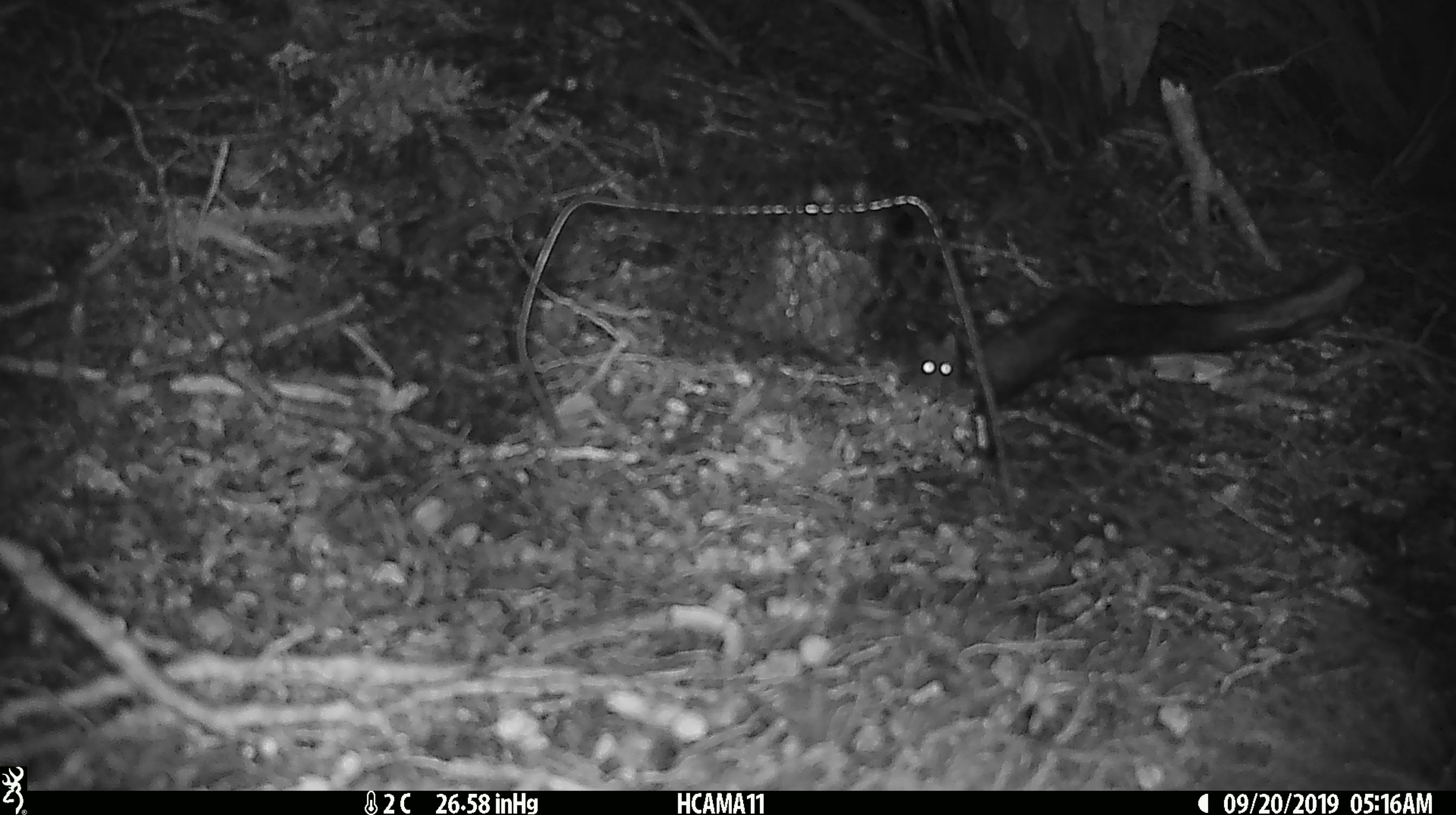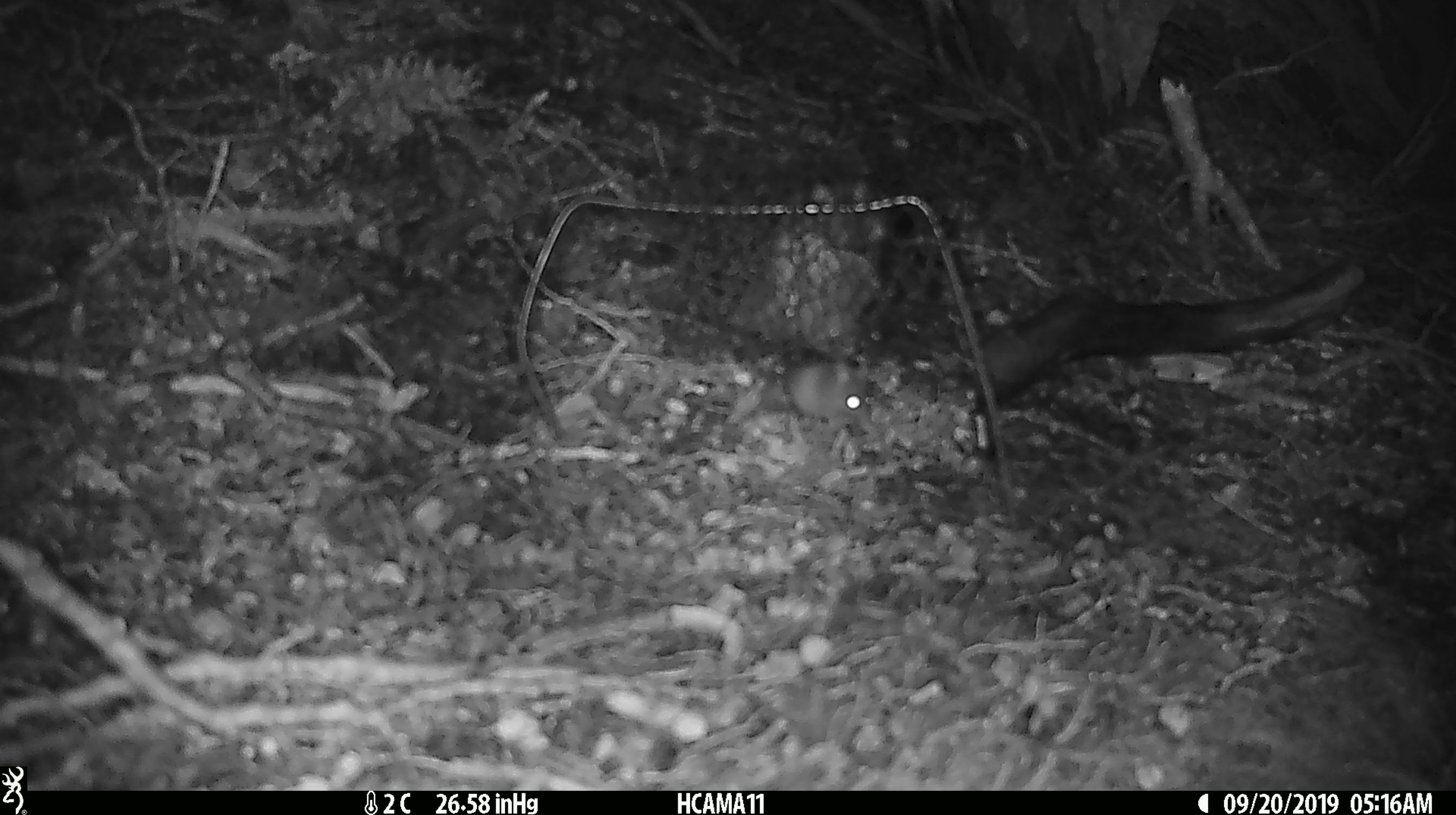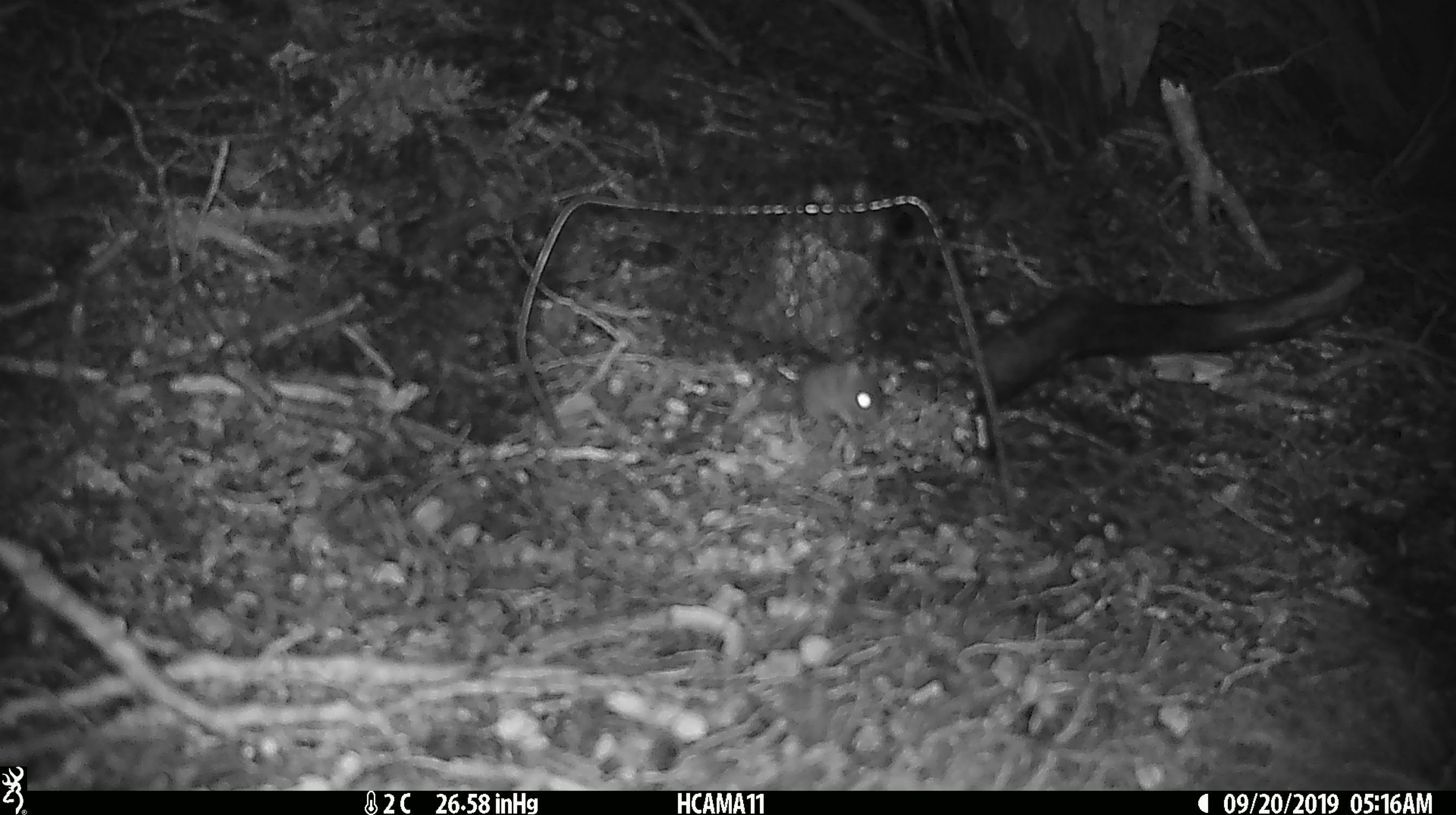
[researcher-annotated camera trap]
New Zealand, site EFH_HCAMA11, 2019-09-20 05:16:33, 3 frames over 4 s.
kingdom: Animalia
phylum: Chordata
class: Mammalia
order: Rodentia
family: Muridae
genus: Mus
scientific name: Mus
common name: mouse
Mouse (Mus).